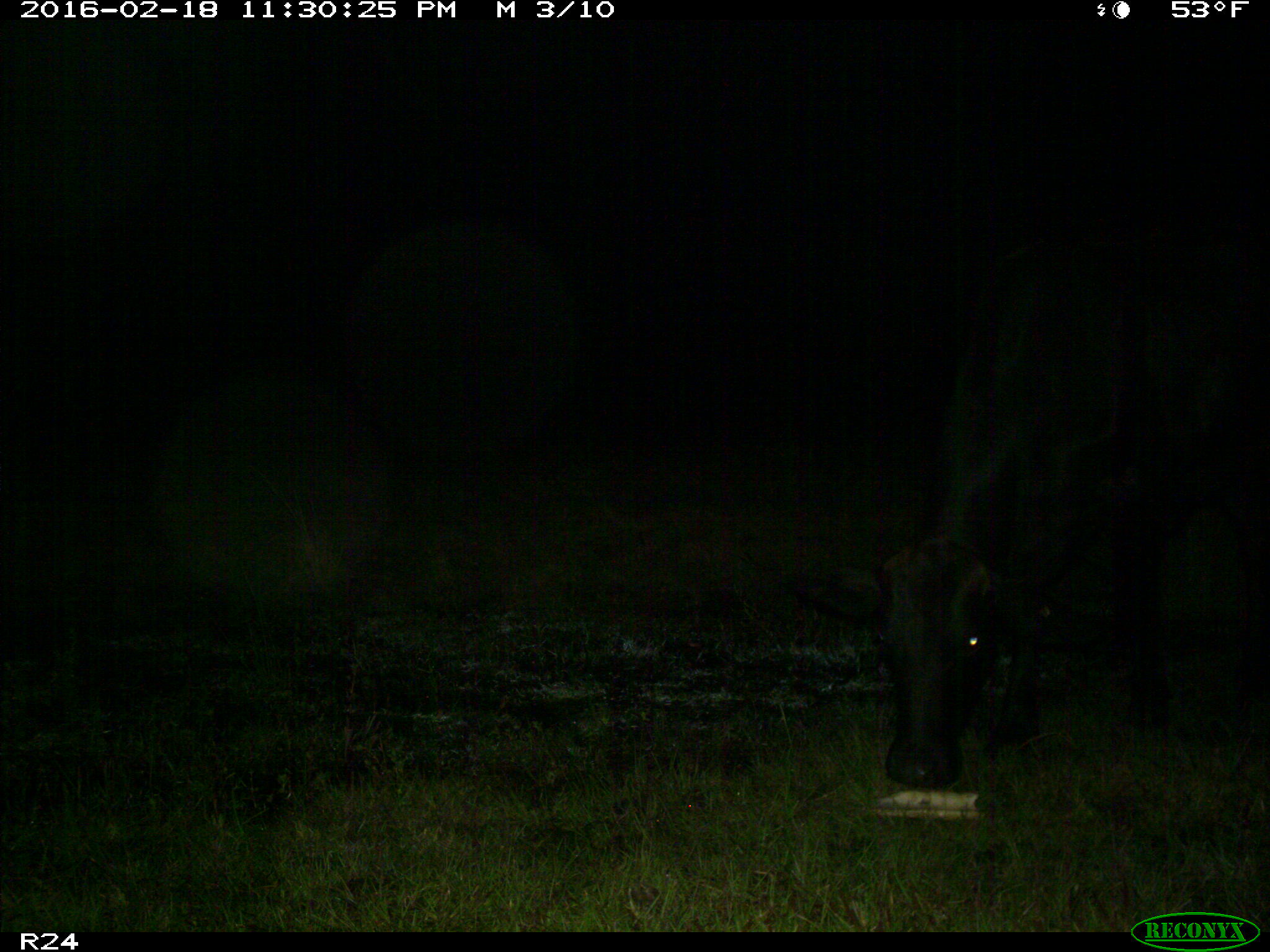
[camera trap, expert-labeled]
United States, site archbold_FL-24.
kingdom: Animalia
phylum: Chordata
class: Mammalia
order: Artiodactyla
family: Bovidae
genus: Bos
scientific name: Bos taurus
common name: domestic cow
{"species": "Bos taurus (domestic cow)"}